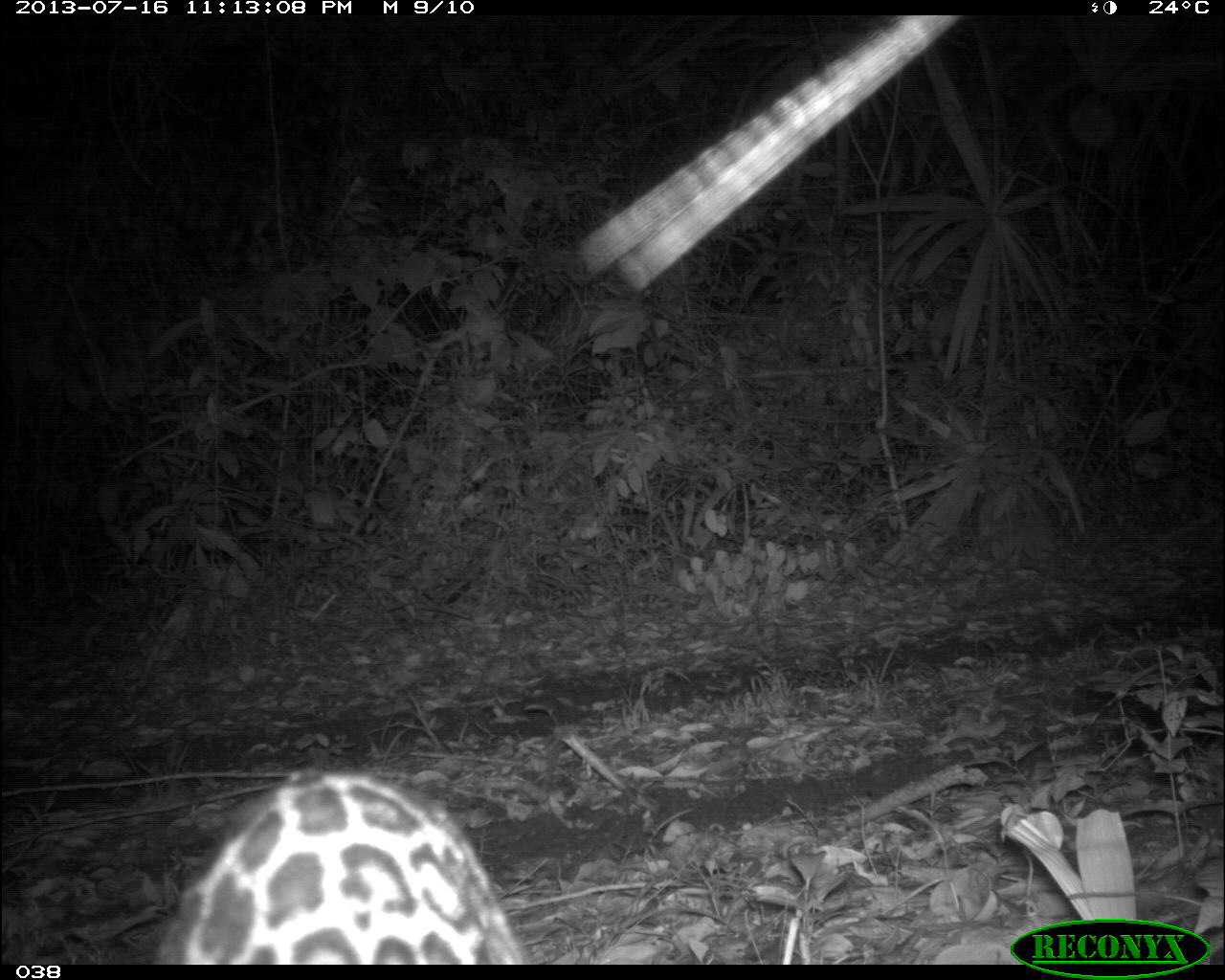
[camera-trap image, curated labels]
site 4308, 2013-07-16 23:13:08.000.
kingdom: Animalia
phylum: Chordata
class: Mammalia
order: Carnivora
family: Felidae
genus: Leopardus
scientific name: Leopardus pardalis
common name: ocelot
Leopardus pardalis (ocelot), count 1.